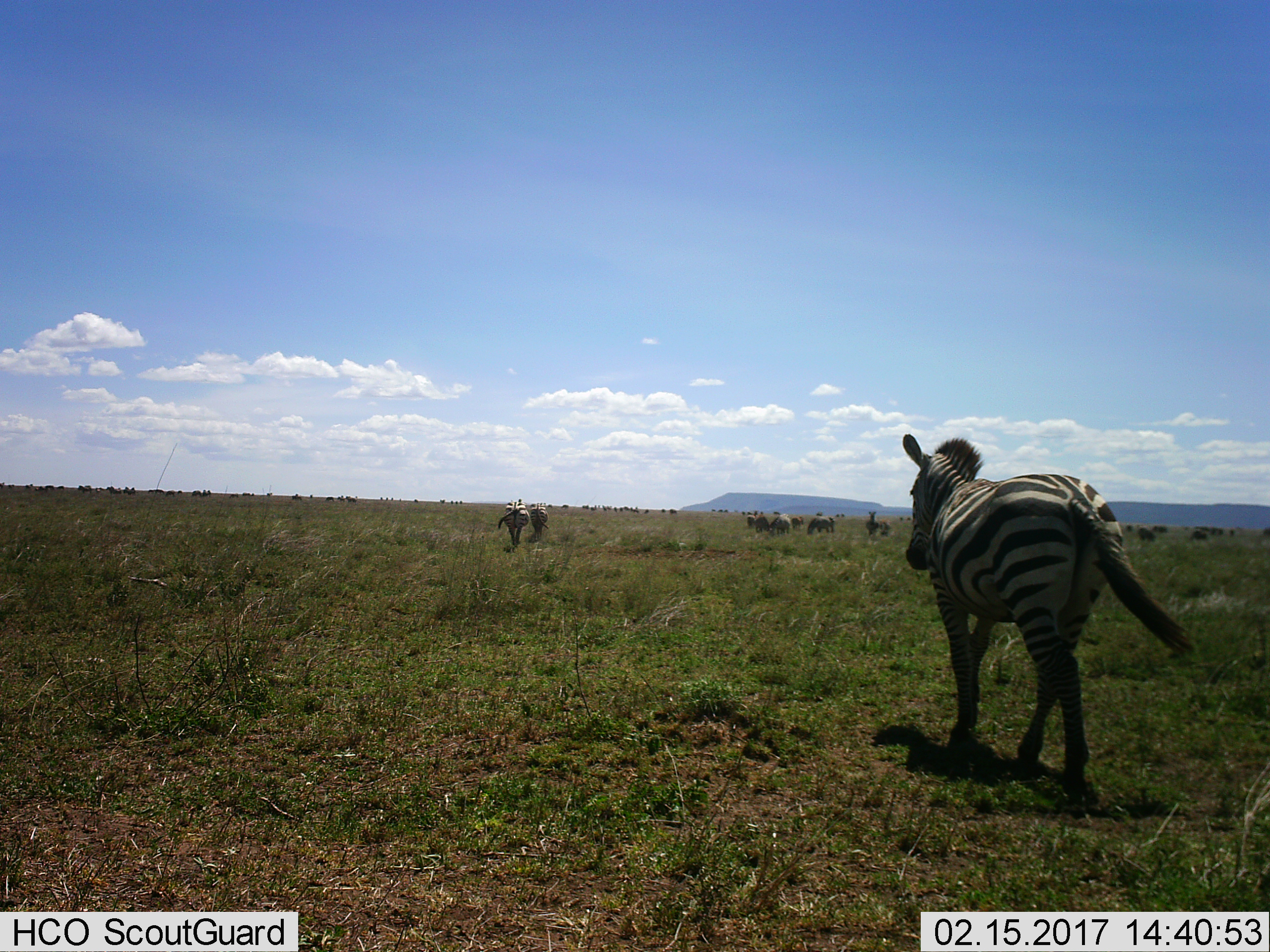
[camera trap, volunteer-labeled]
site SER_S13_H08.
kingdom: Animalia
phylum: Chordata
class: Mammalia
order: Perissodactyla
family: Equidae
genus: Equus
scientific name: Equus quagga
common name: plains zebra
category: zebraplains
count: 10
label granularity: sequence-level